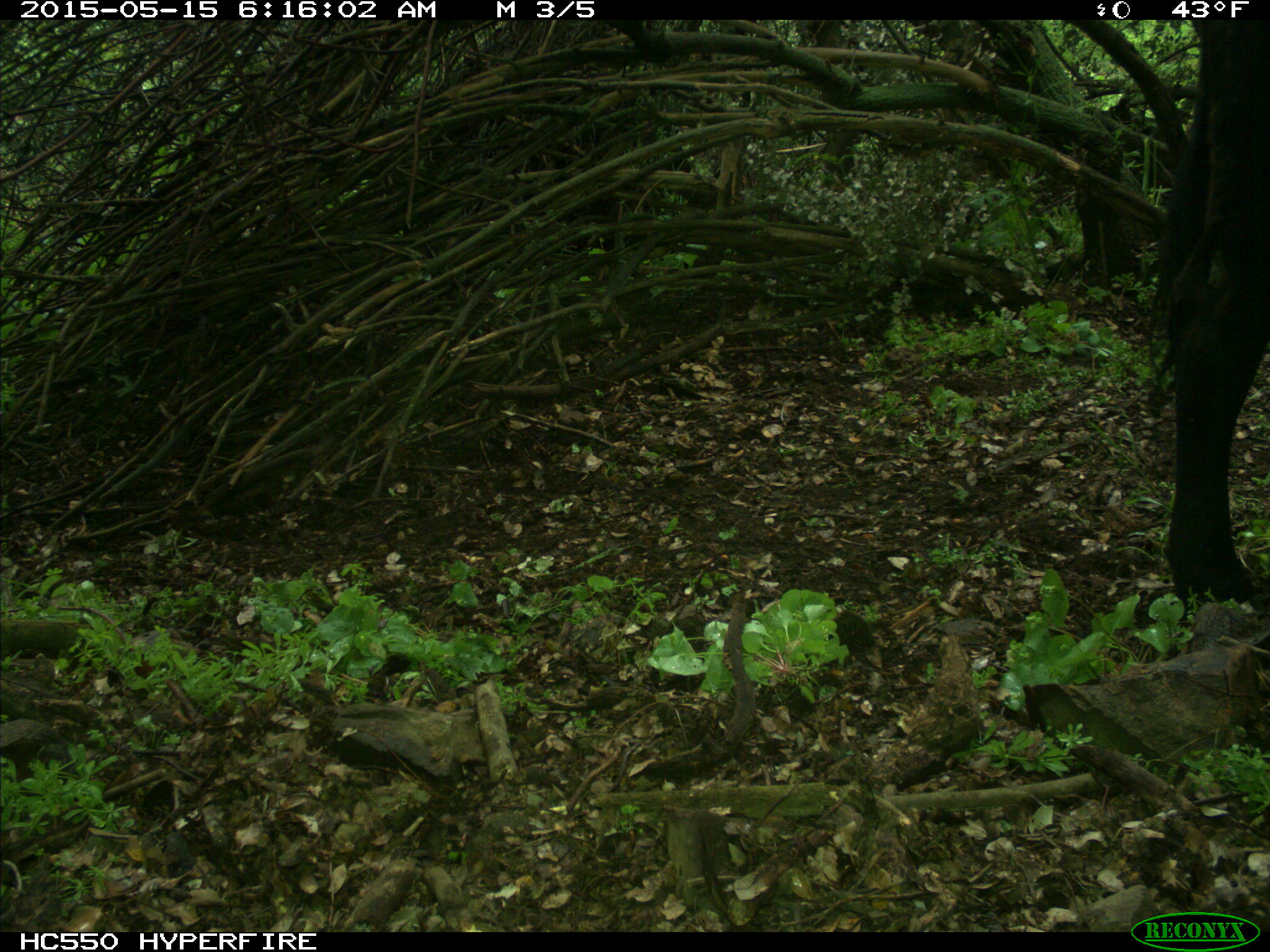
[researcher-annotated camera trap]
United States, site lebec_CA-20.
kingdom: Animalia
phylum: Chordata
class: Mammalia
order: Artiodactyla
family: Bovidae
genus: Bos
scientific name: Bos taurus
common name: domestic cow